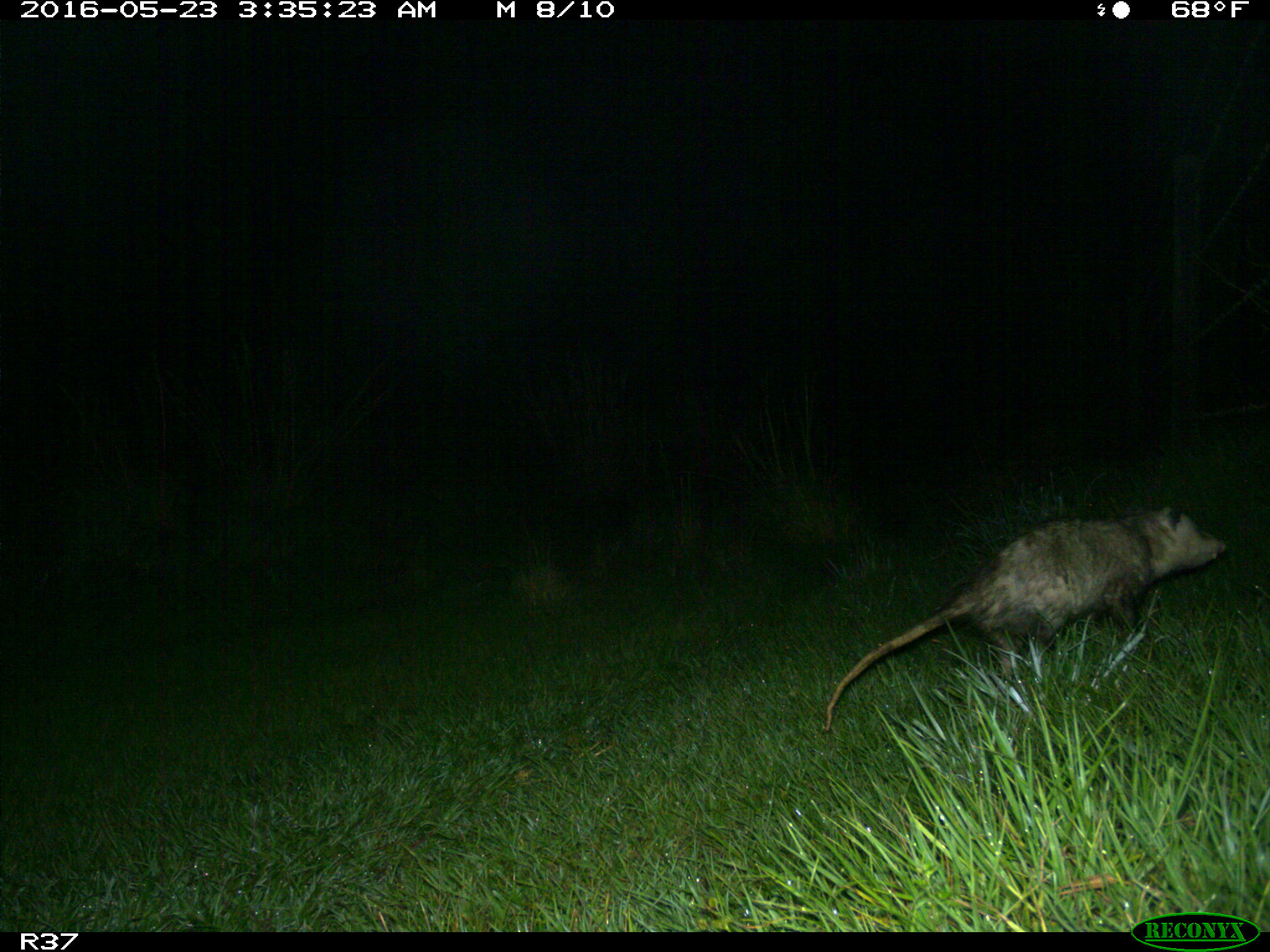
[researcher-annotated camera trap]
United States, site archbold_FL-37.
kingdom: Animalia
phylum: Chordata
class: Mammalia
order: Didelphimorphia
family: Didelphidae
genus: Didelphis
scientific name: Didelphis virginiana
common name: virginia opossum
Didelphis virginiana (virginia opossum).